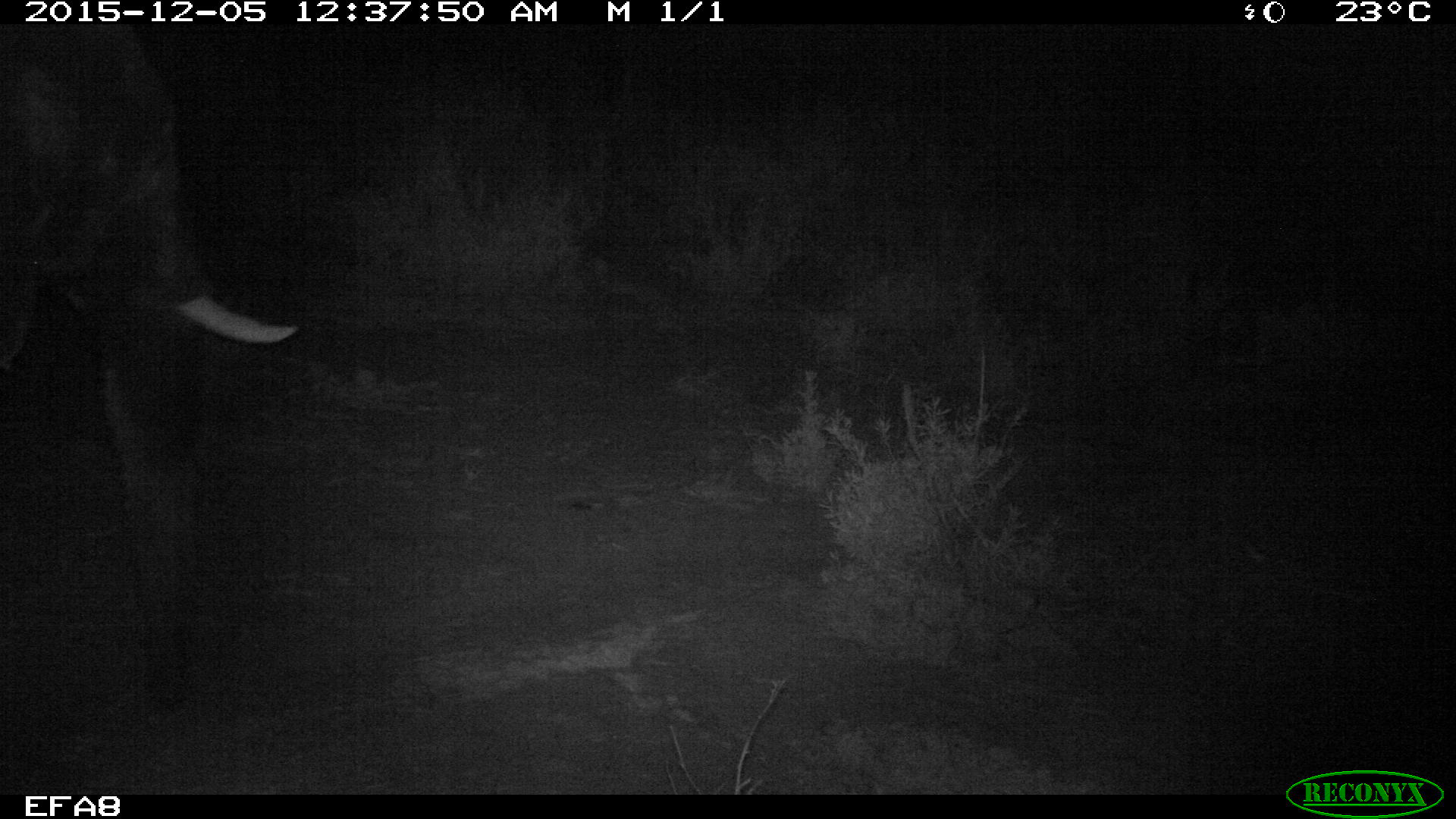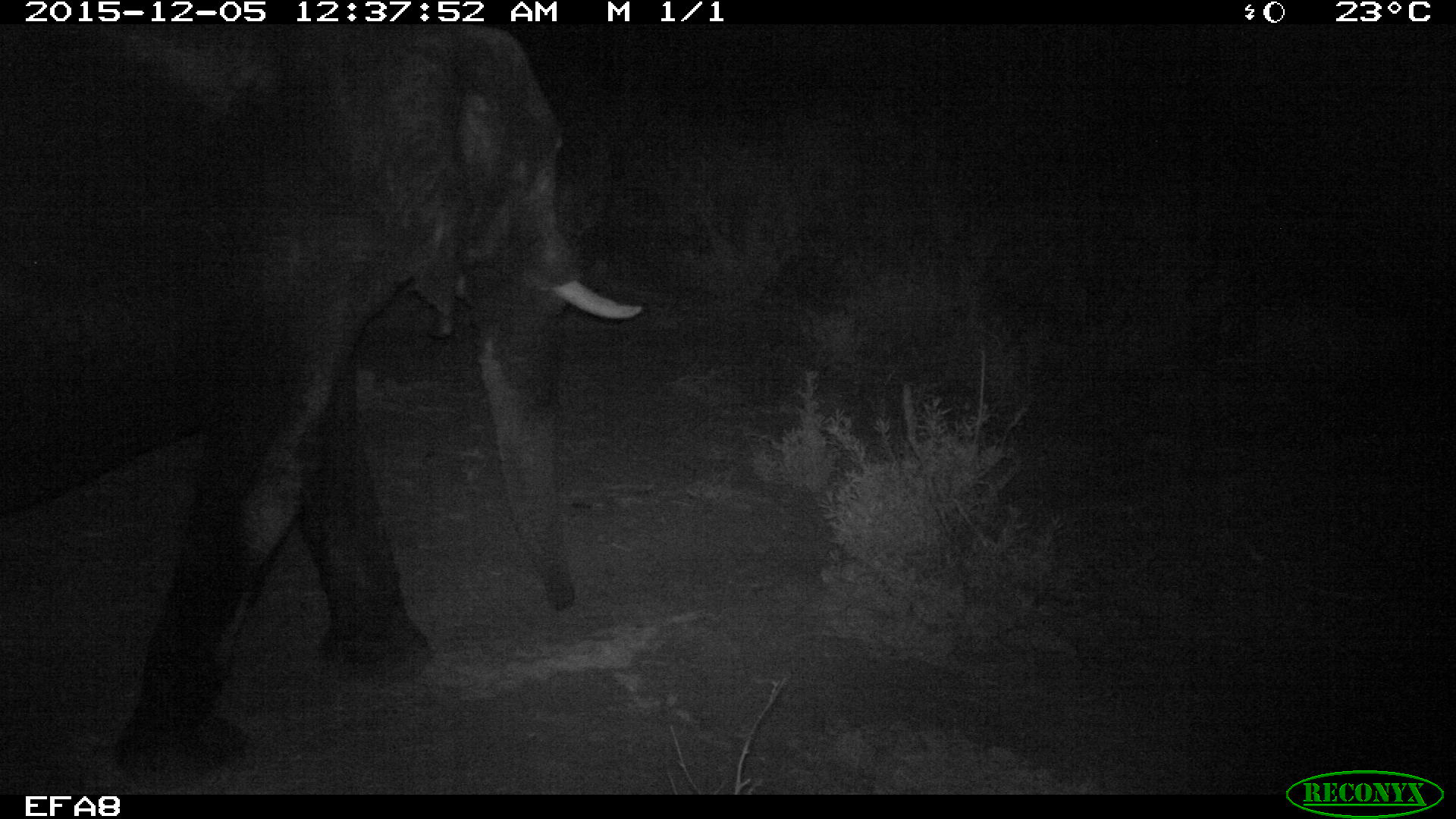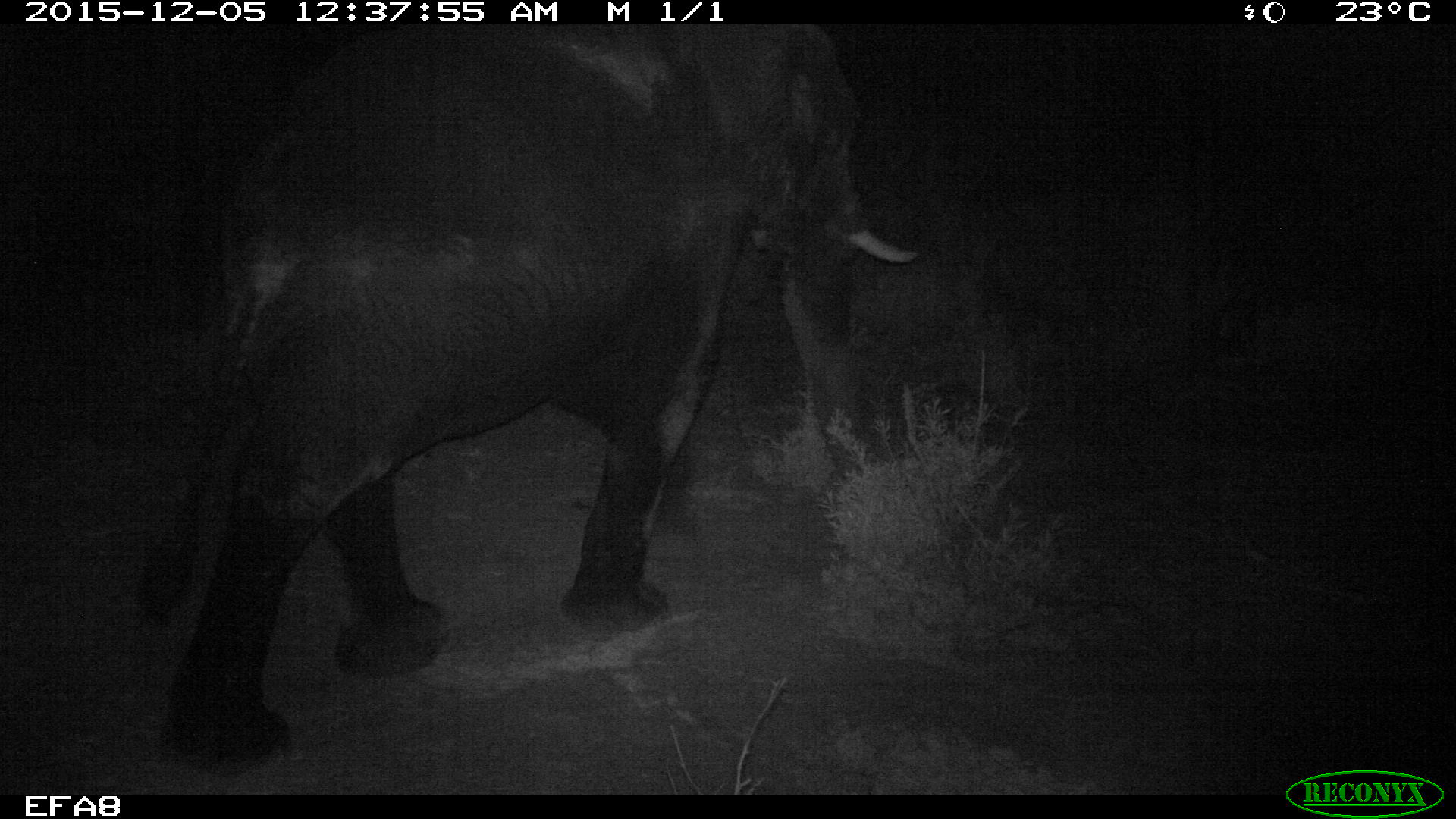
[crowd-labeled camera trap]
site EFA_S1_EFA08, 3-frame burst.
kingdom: Animalia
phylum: Chordata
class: Mammalia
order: Proboscidea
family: Elephantidae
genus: Loxodonta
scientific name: Loxodonta africana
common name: african bush elephant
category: elephant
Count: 1.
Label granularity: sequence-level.